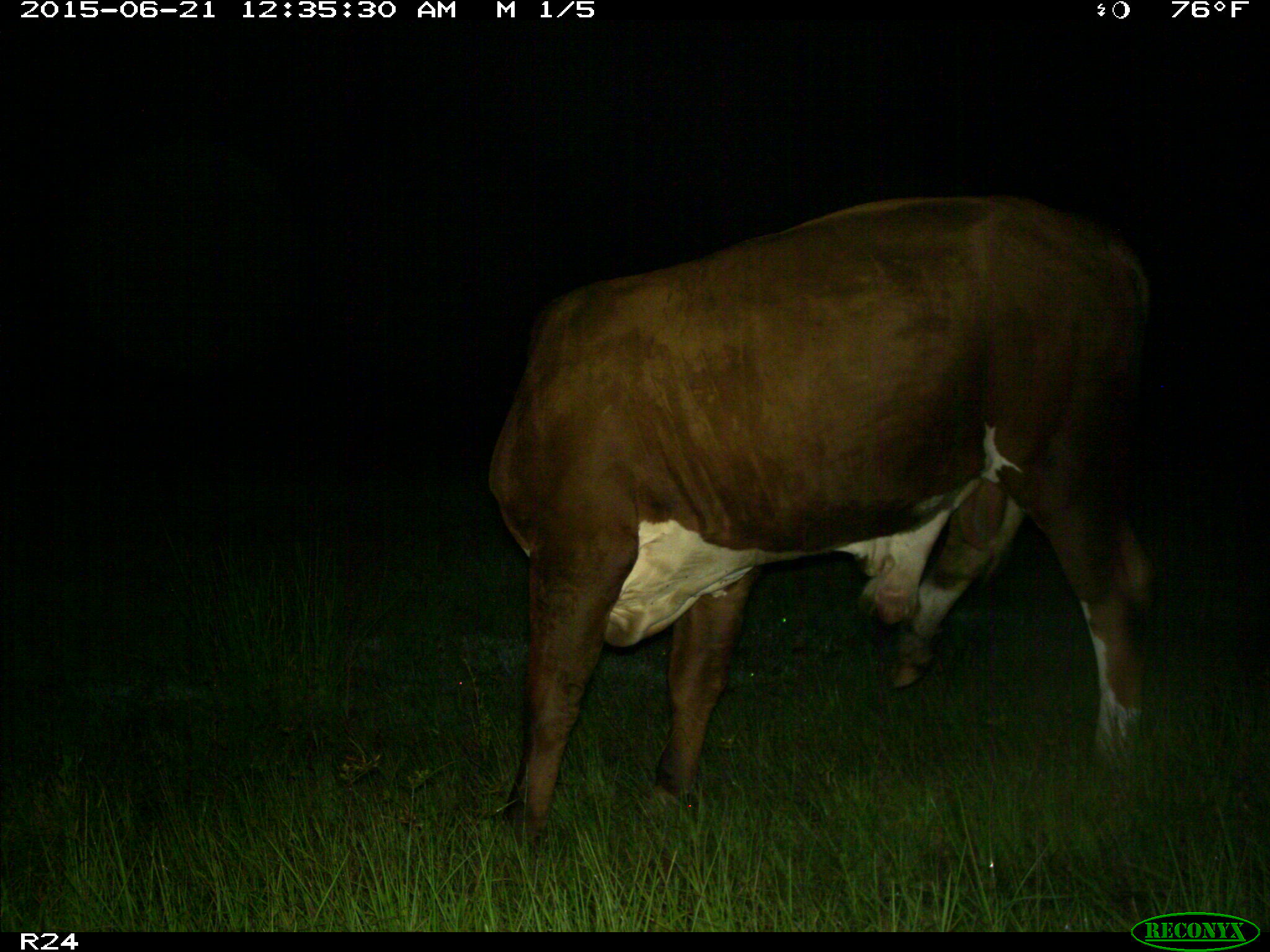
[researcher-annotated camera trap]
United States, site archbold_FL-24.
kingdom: Animalia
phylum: Chordata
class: Mammalia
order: Artiodactyla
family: Bovidae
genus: Bos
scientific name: Bos taurus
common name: domestic cow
Bos taurus (domestic cow).